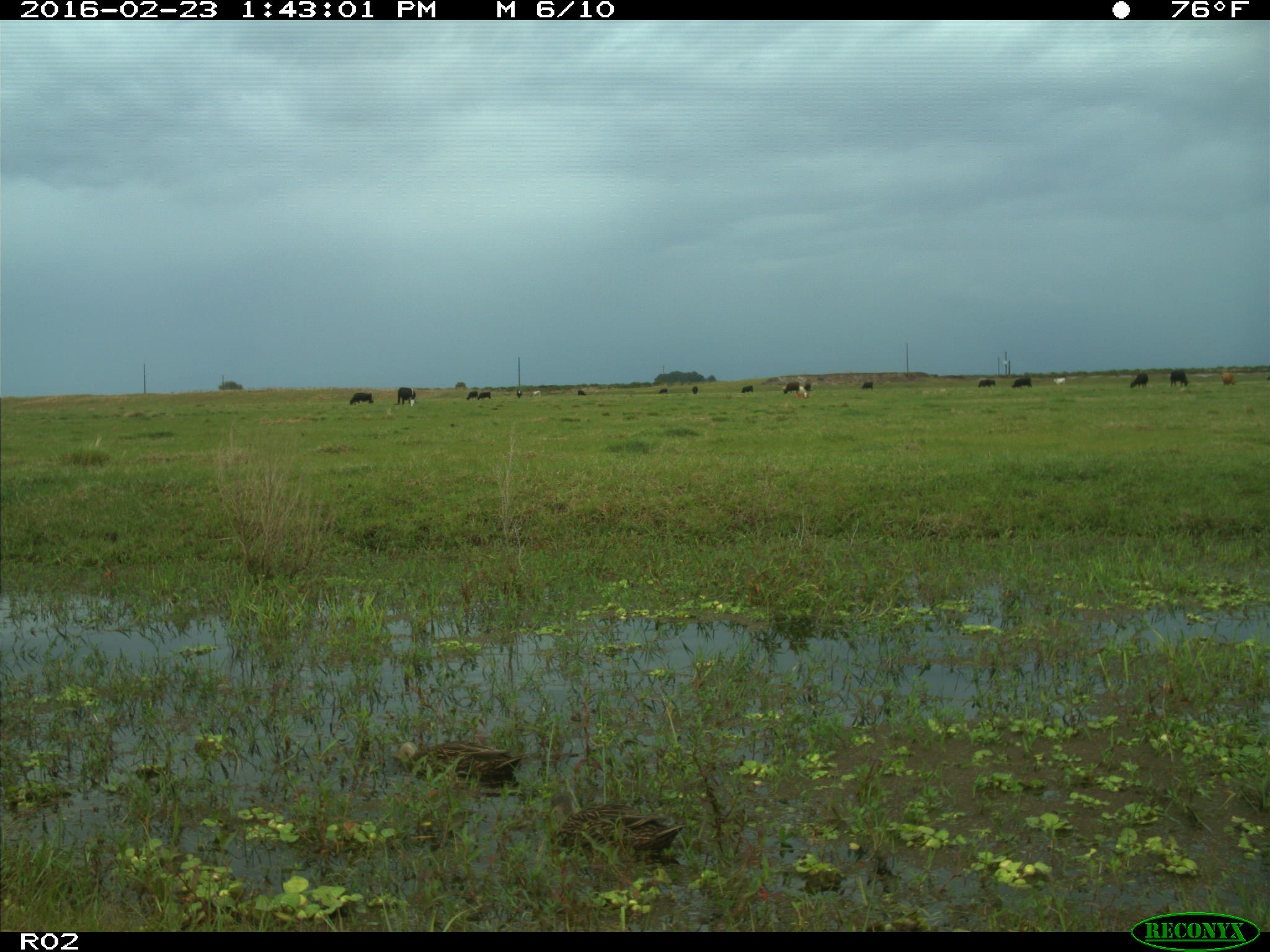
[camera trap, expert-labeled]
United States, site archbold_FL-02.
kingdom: Animalia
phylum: Chordata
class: Mammalia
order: Artiodactyla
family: Bovidae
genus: Bos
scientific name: Bos taurus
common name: domestic cow